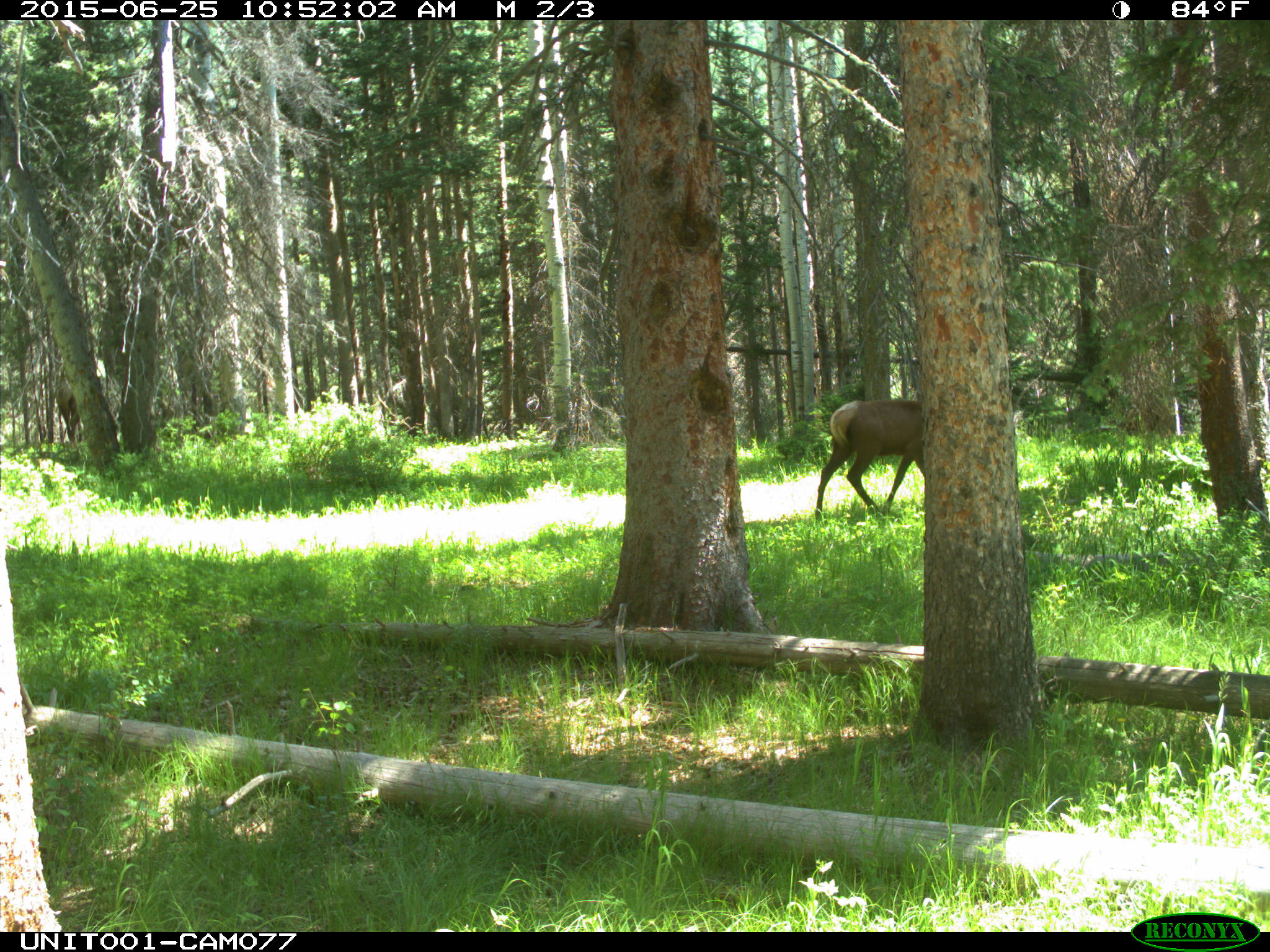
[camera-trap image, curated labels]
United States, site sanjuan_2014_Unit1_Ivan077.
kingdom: Animalia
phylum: Chordata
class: Mammalia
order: Artiodactyla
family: Cervidae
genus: Cervus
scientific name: Cervus elaphus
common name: red deer